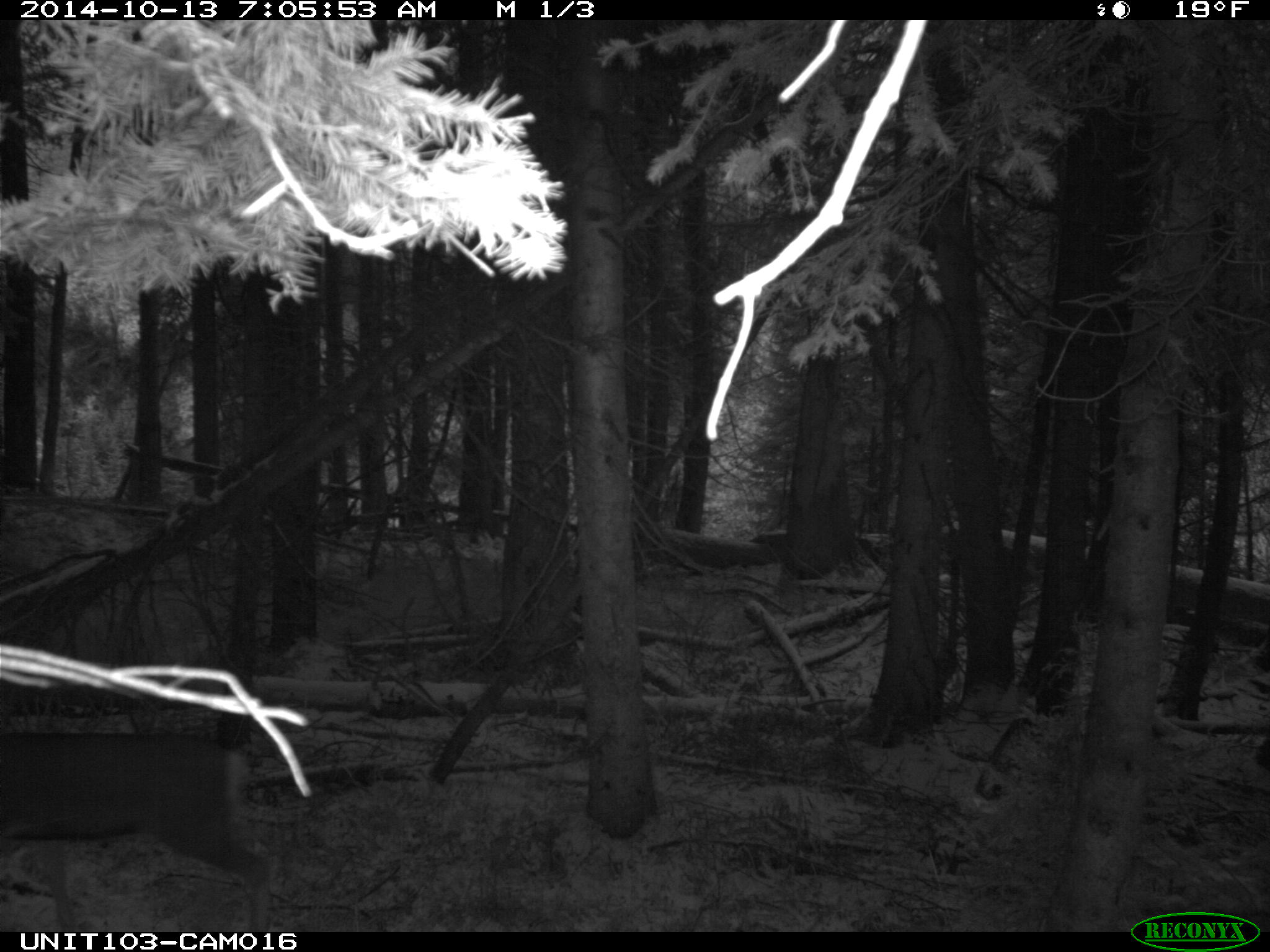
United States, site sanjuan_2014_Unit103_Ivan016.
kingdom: Animalia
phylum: Chordata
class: Mammalia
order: Artiodactyla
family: Cervidae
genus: Odocoileus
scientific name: Odocoileus hemionus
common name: mule deer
Odocoileus hemionus (mule deer).